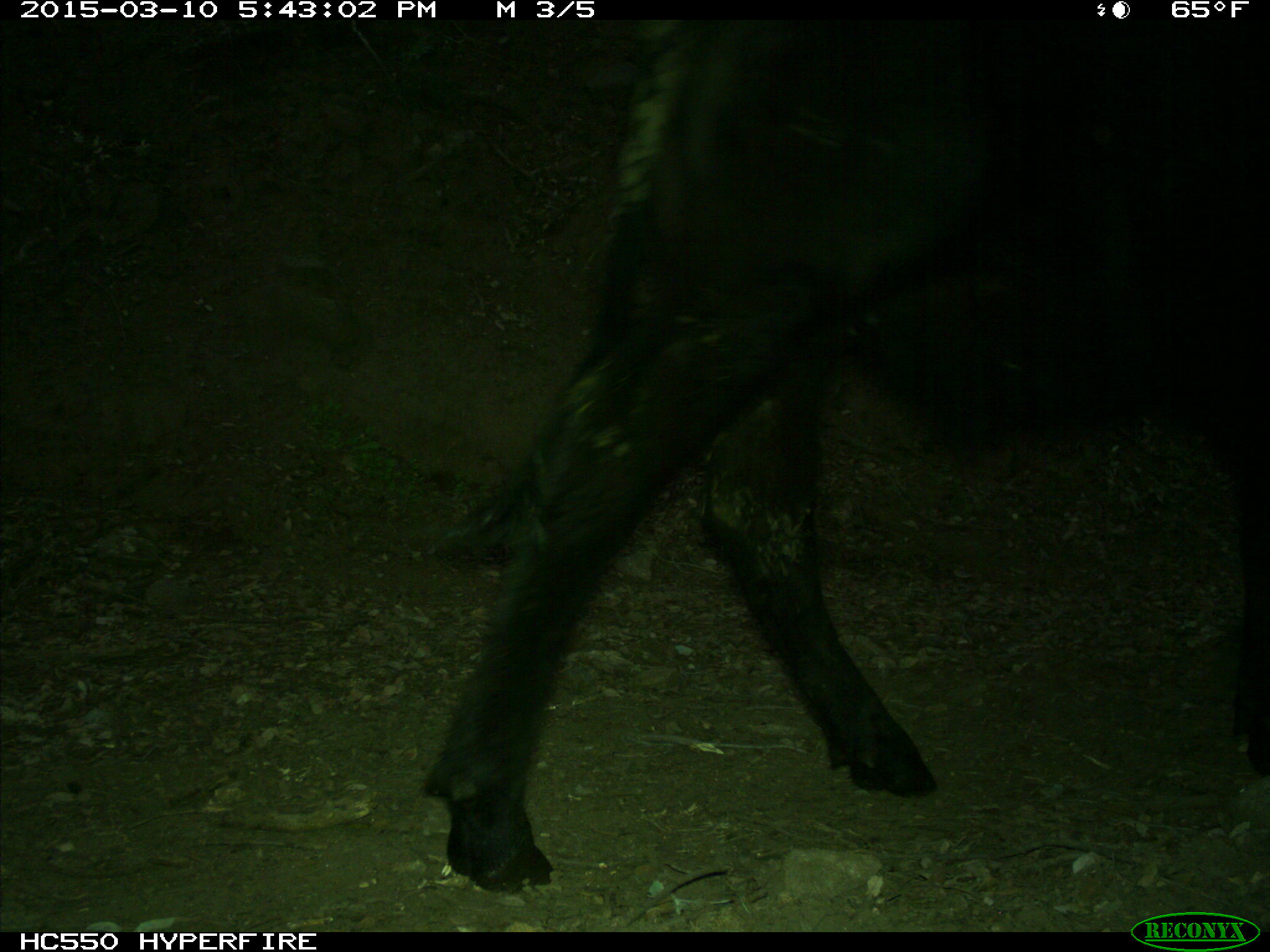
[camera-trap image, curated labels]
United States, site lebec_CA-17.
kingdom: Animalia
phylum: Chordata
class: Mammalia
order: Artiodactyla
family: Bovidae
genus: Bos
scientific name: Bos taurus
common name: domestic cow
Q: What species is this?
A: Bos taurus (domestic cow).